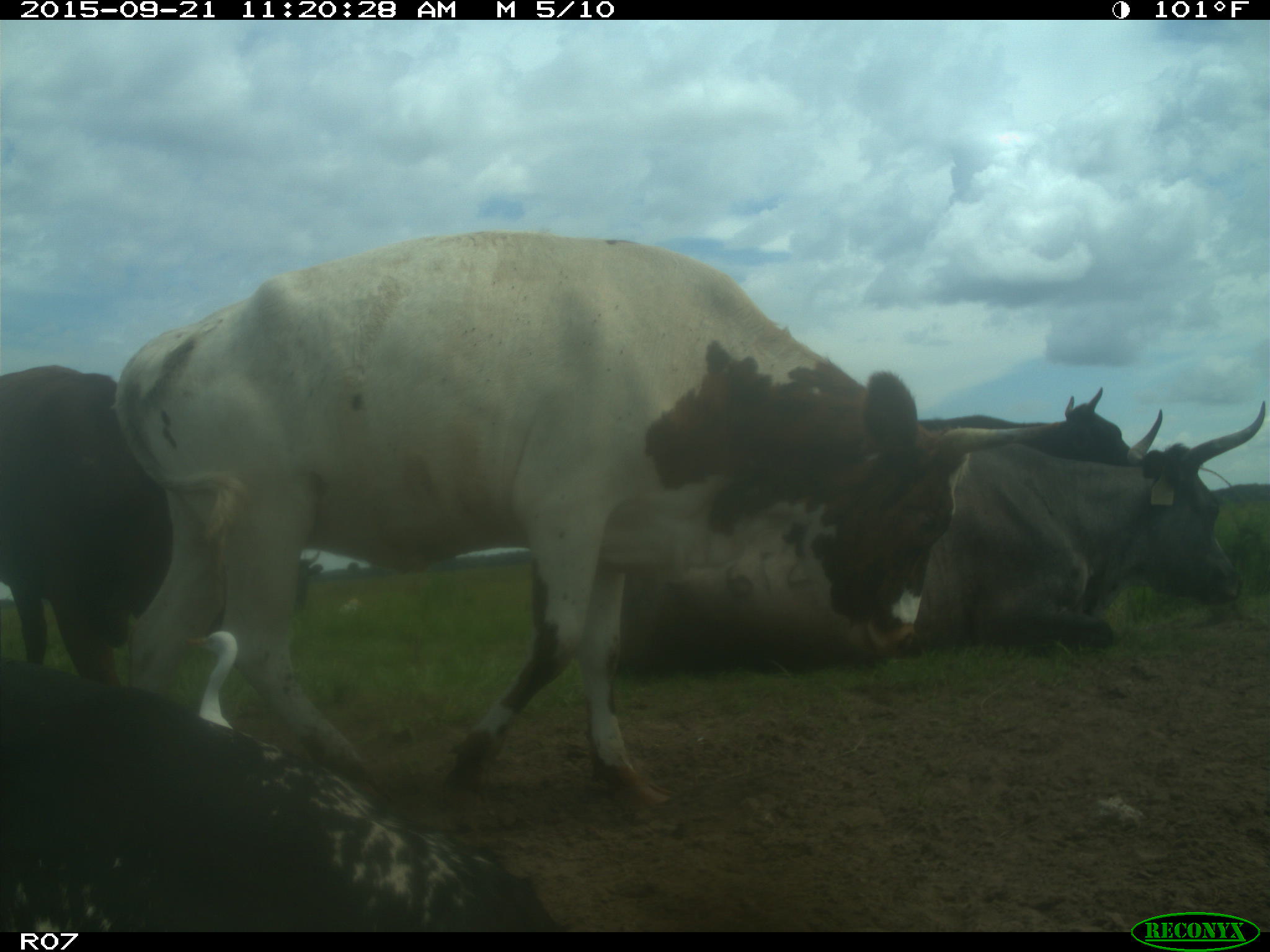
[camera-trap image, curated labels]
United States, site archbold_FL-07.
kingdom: Animalia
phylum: Chordata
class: Mammalia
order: Artiodactyla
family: Bovidae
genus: Bos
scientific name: Bos taurus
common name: domestic cow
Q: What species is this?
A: Bos taurus (domestic cow).